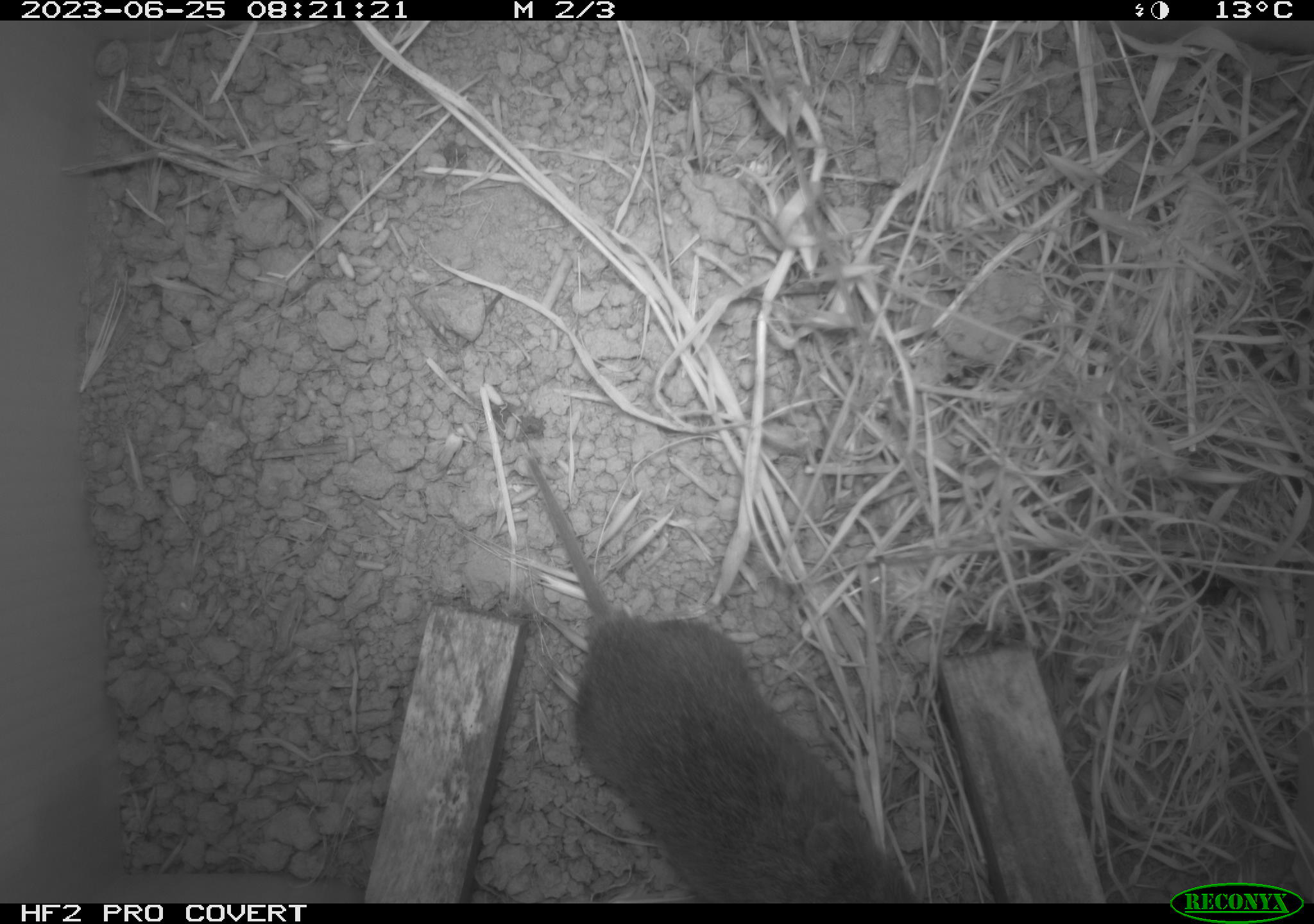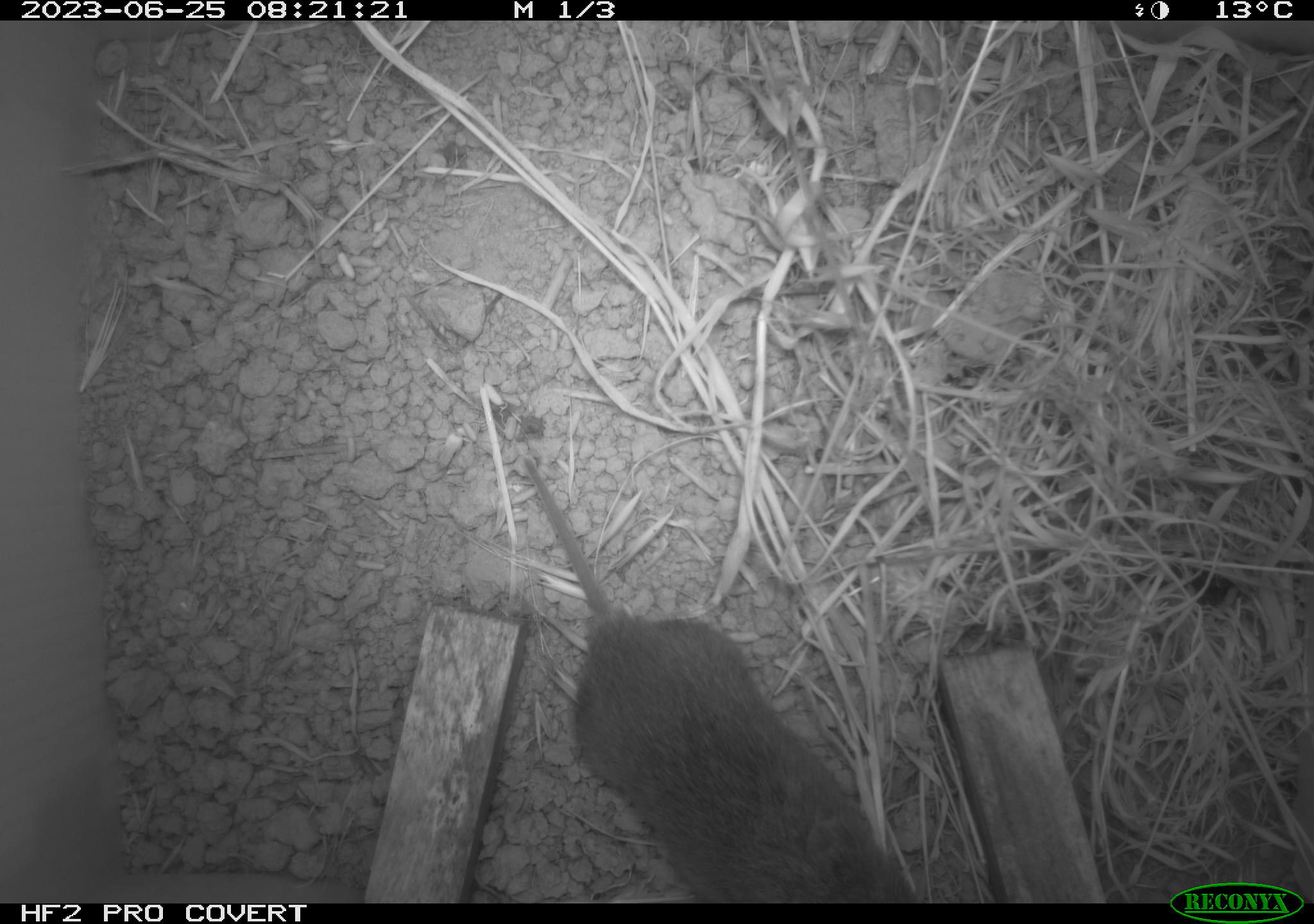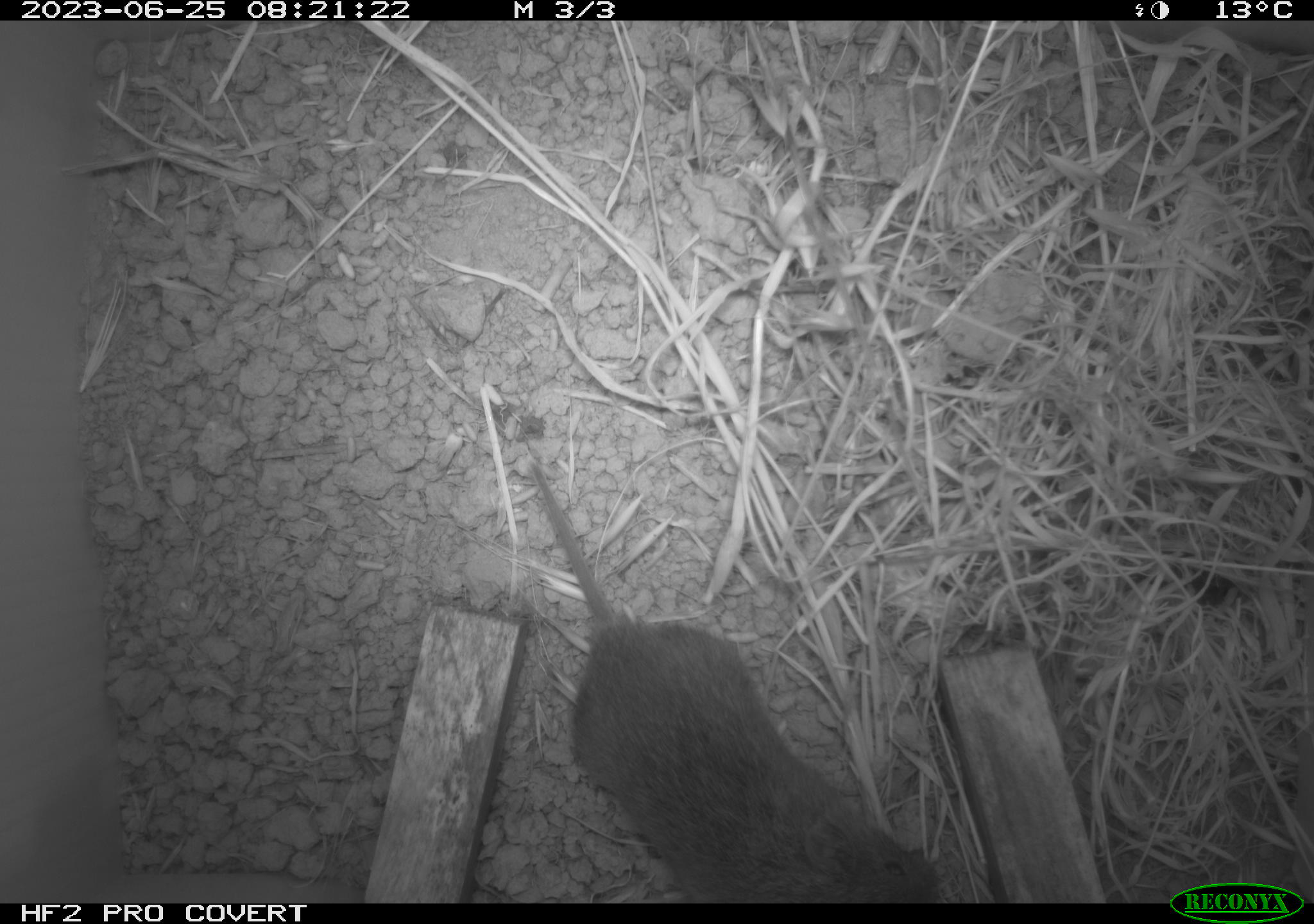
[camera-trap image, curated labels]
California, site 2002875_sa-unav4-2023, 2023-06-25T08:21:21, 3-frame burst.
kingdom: Animalia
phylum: Chordata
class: Mammalia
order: Rodentia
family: Cricetidae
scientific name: Arvicolinae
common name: voles, lemmings, and muskrats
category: arvicolinae subfamily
Arvicolinae subfamily (voles, lemmings, and muskrats) (Arvicolinae).